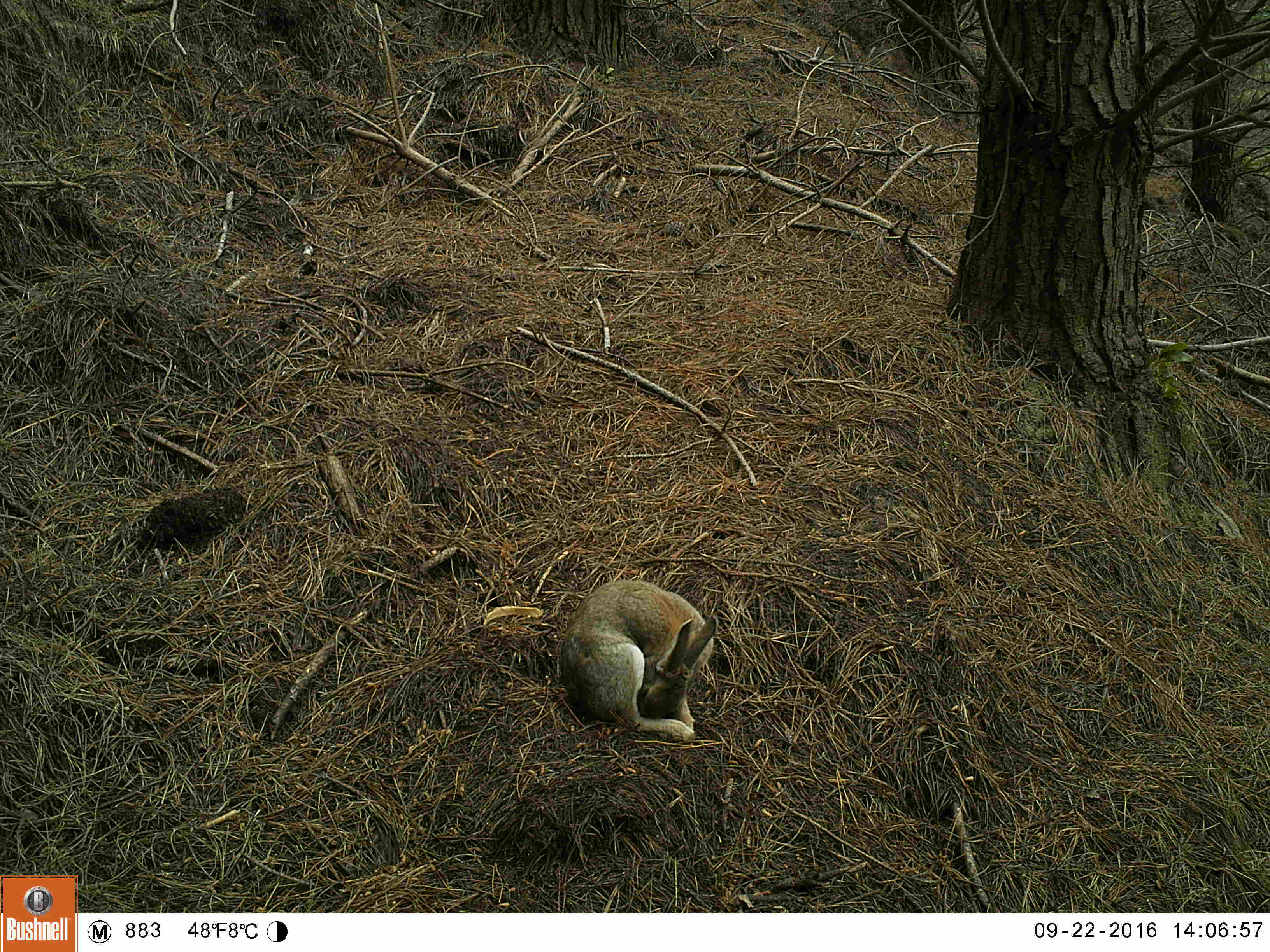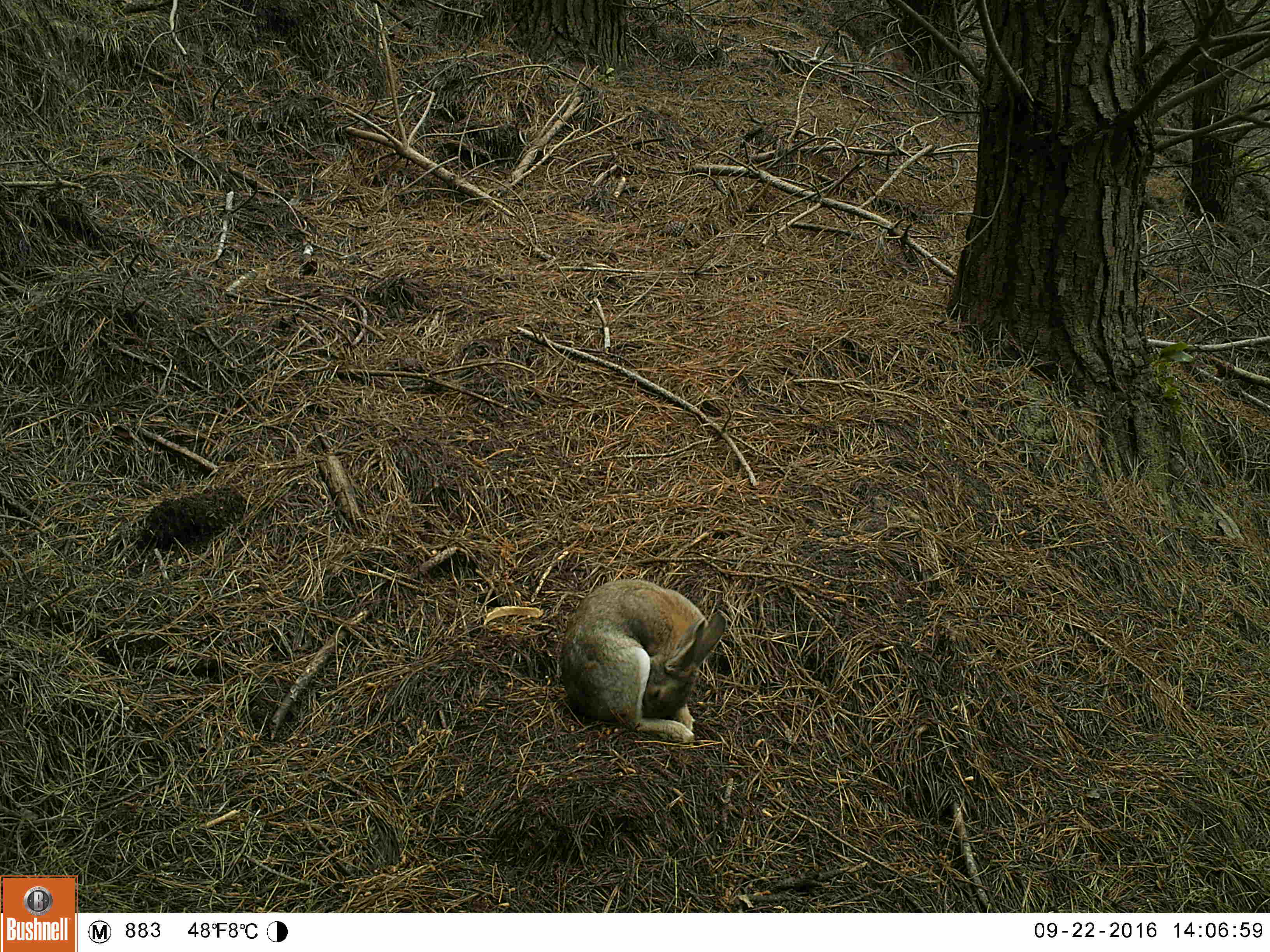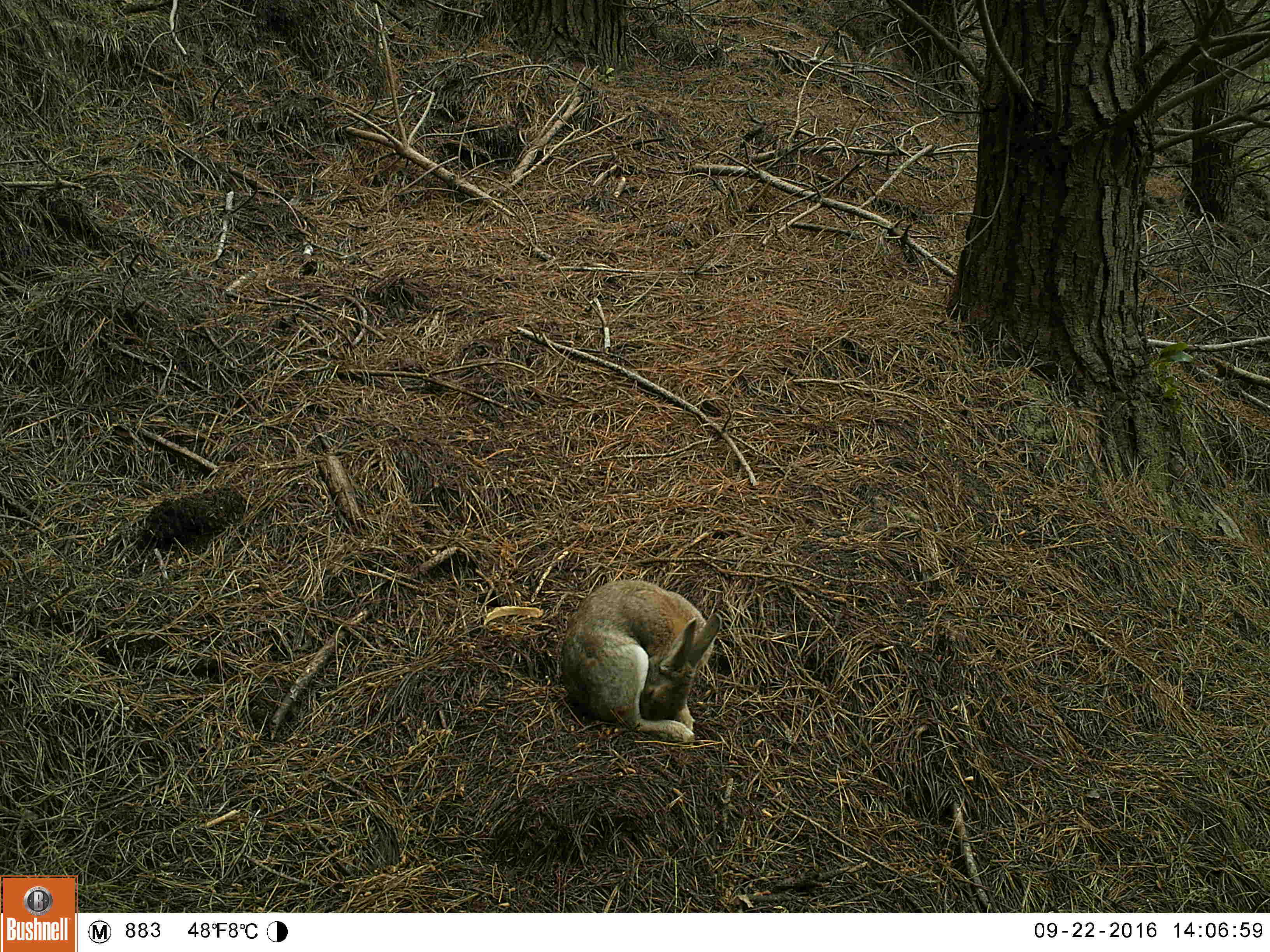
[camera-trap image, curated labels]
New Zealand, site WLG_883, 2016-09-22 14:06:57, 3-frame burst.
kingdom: Animalia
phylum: Chordata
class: Mammalia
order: Lagomorpha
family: Leporidae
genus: Oryctolagus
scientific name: Oryctolagus cuniculus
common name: european rabbit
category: rabbit